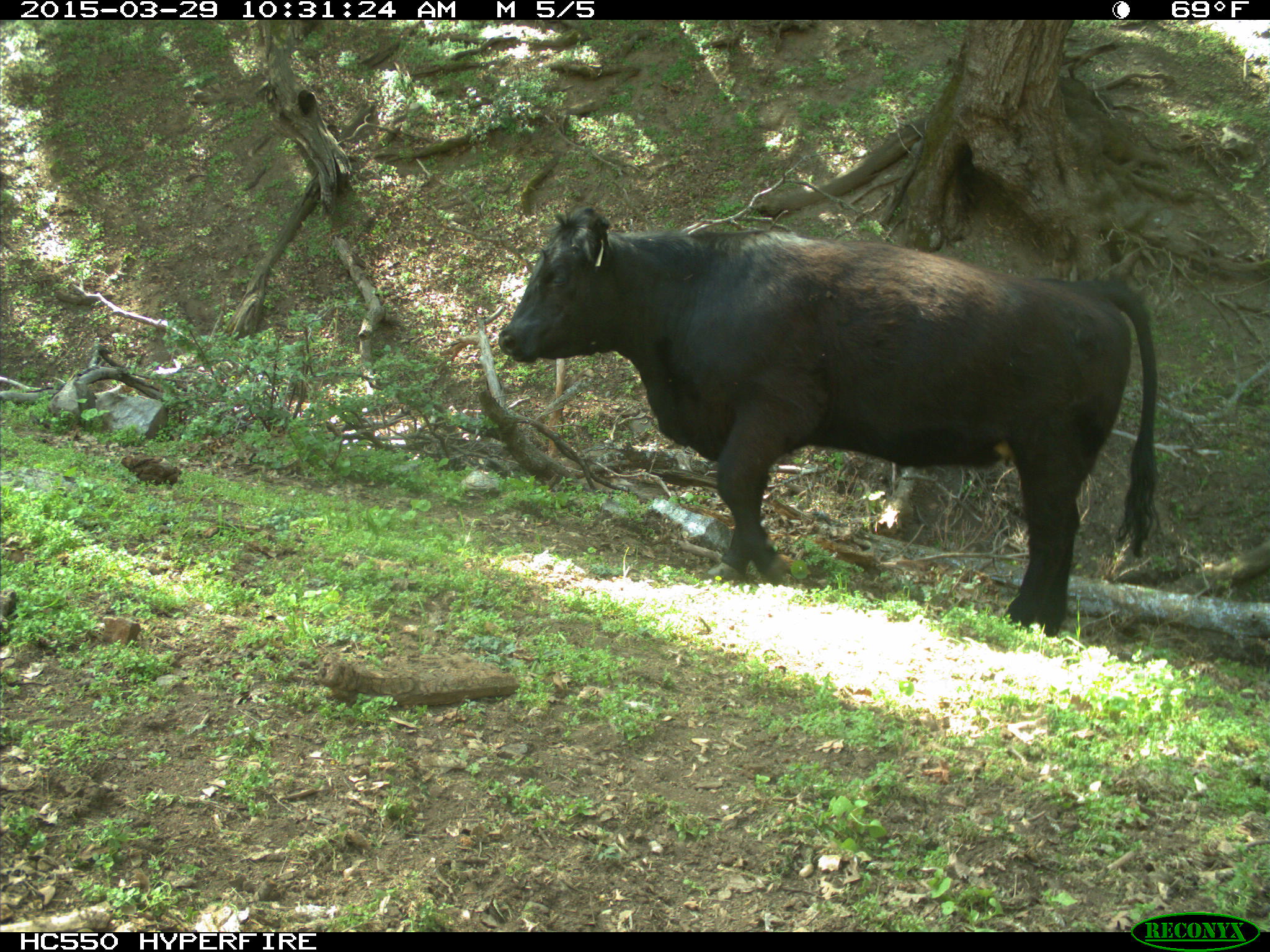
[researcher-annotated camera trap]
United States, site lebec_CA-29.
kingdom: Animalia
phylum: Chordata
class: Mammalia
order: Artiodactyla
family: Bovidae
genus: Bos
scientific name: Bos taurus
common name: domestic cow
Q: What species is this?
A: Bos taurus (domestic cow).